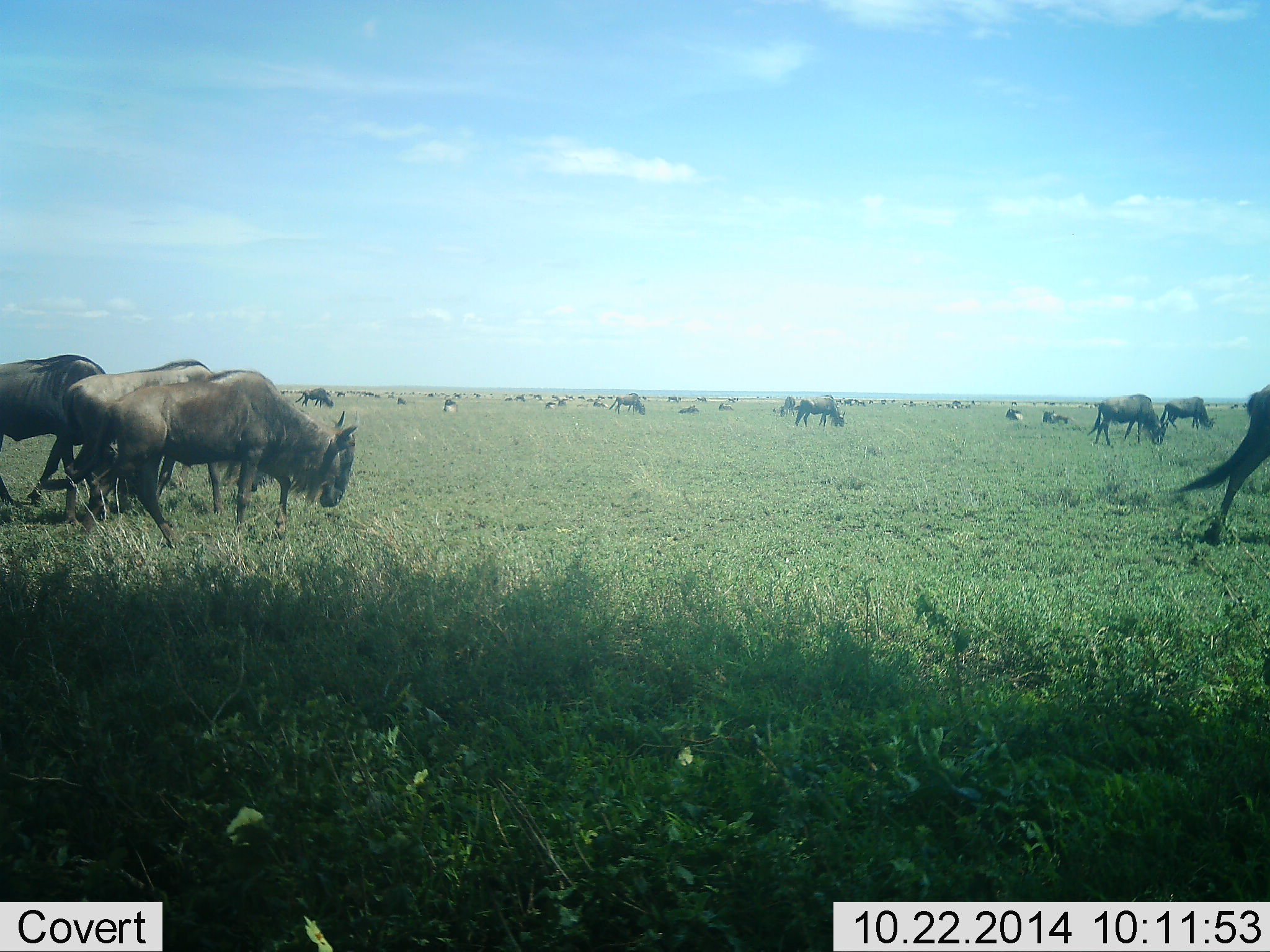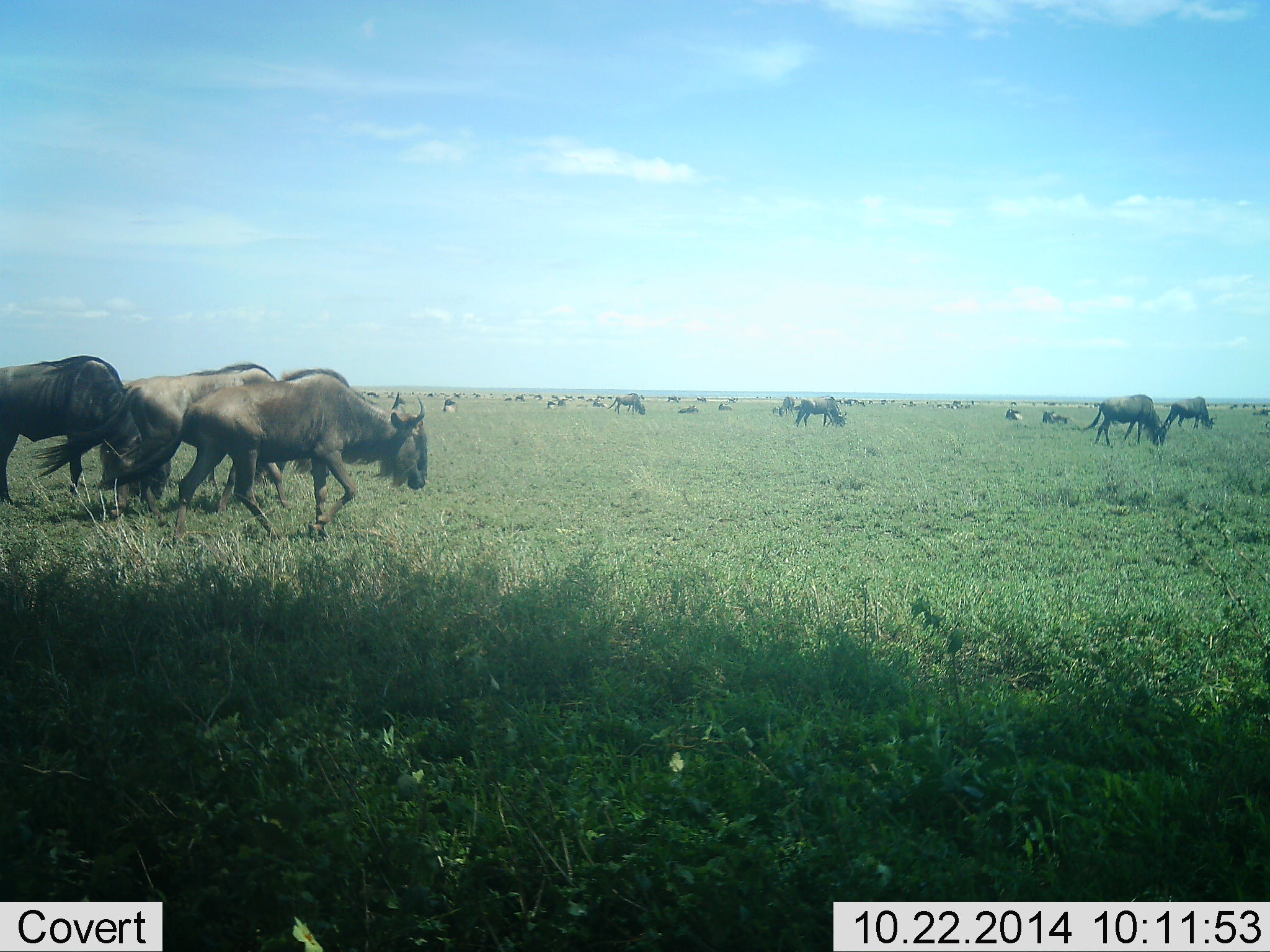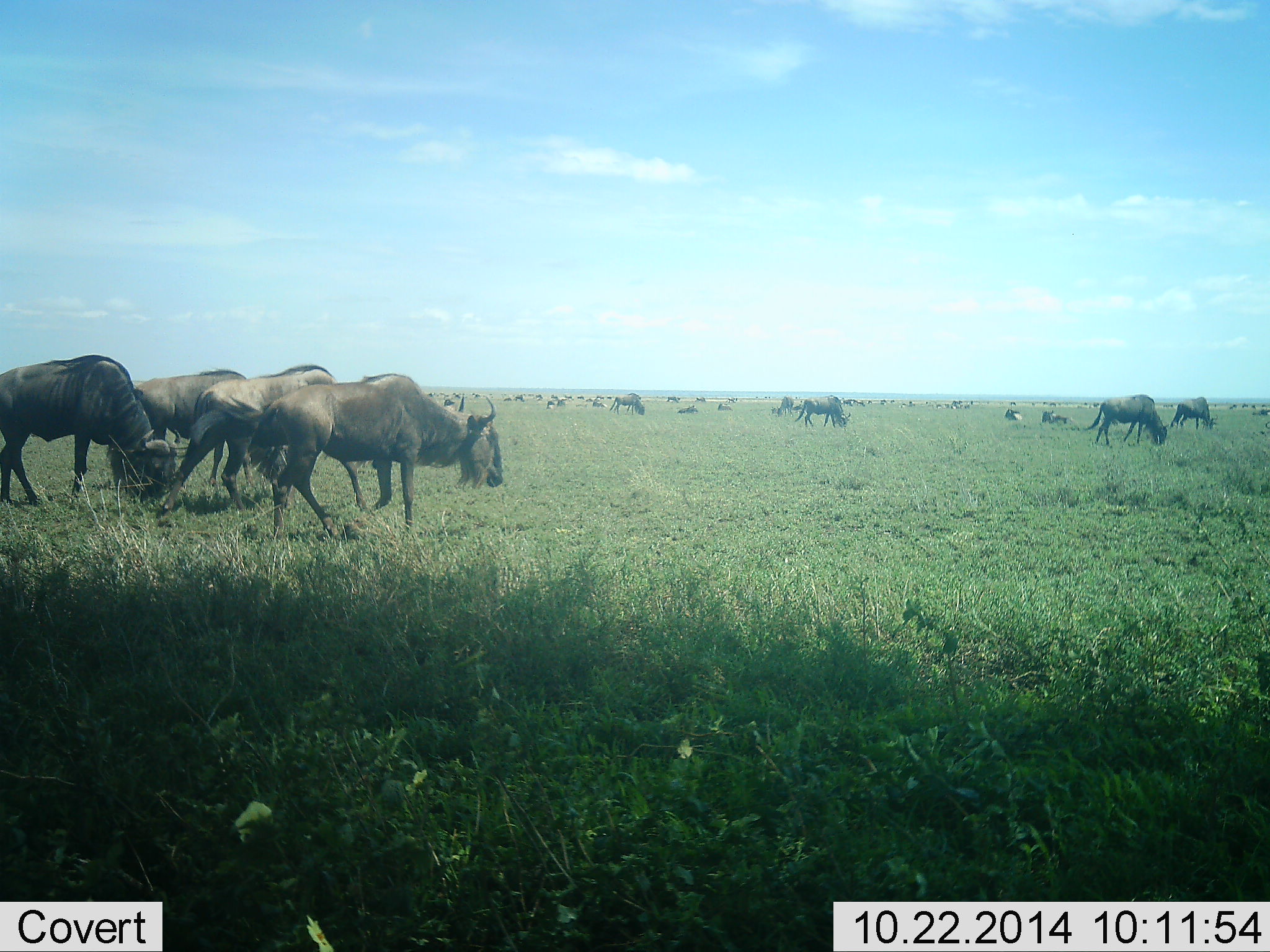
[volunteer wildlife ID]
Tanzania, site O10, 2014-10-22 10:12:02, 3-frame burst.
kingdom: Animalia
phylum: Chordata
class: Mammalia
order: Artiodactyla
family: Bovidae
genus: Connochaetes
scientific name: Connochaetes taurinus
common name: blue wildebeest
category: wildebeest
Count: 11-50.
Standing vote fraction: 40%.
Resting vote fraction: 50%.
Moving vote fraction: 100%.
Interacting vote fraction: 0%.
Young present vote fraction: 0%.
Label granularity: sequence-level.